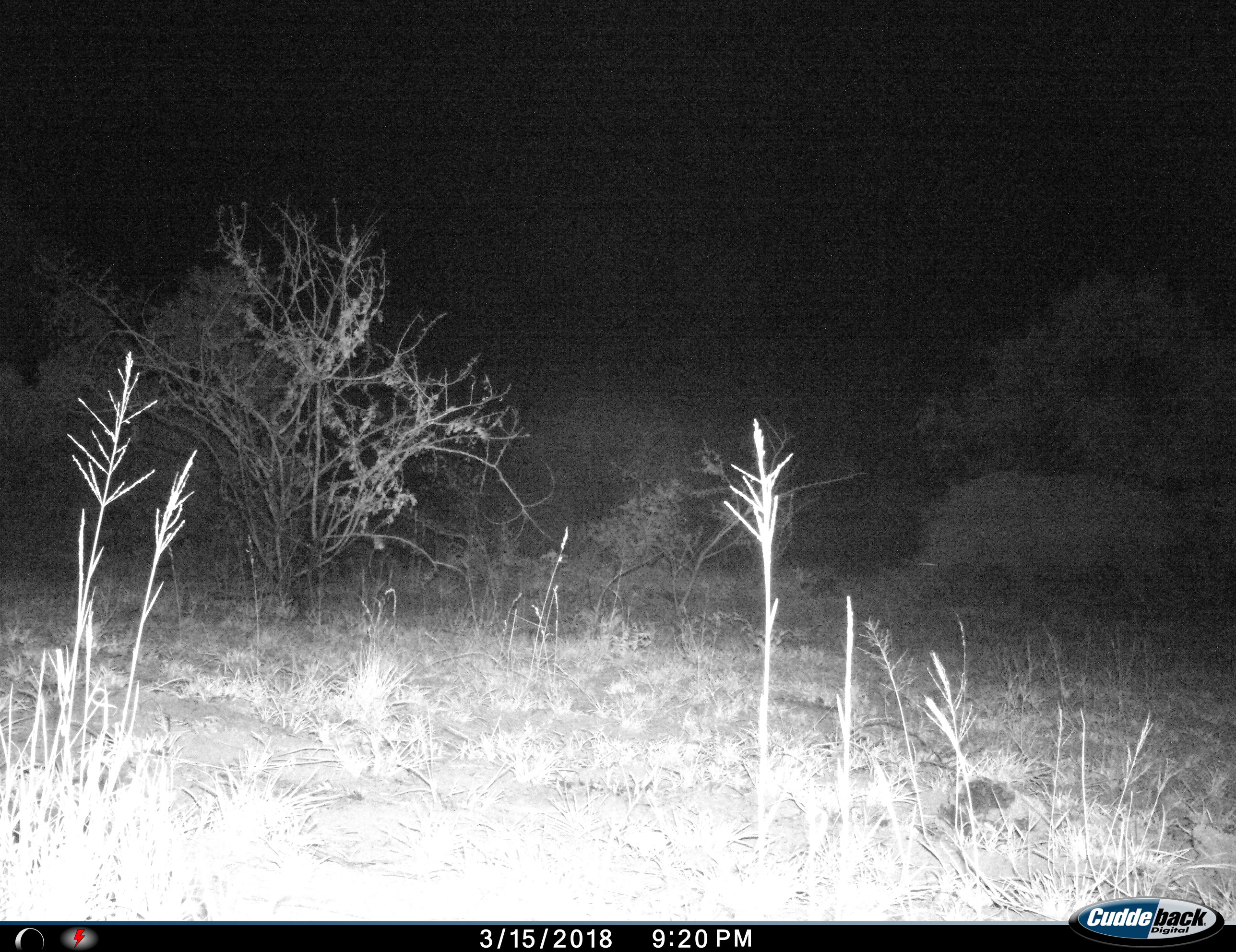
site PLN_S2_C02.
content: unidentified animal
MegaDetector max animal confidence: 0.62